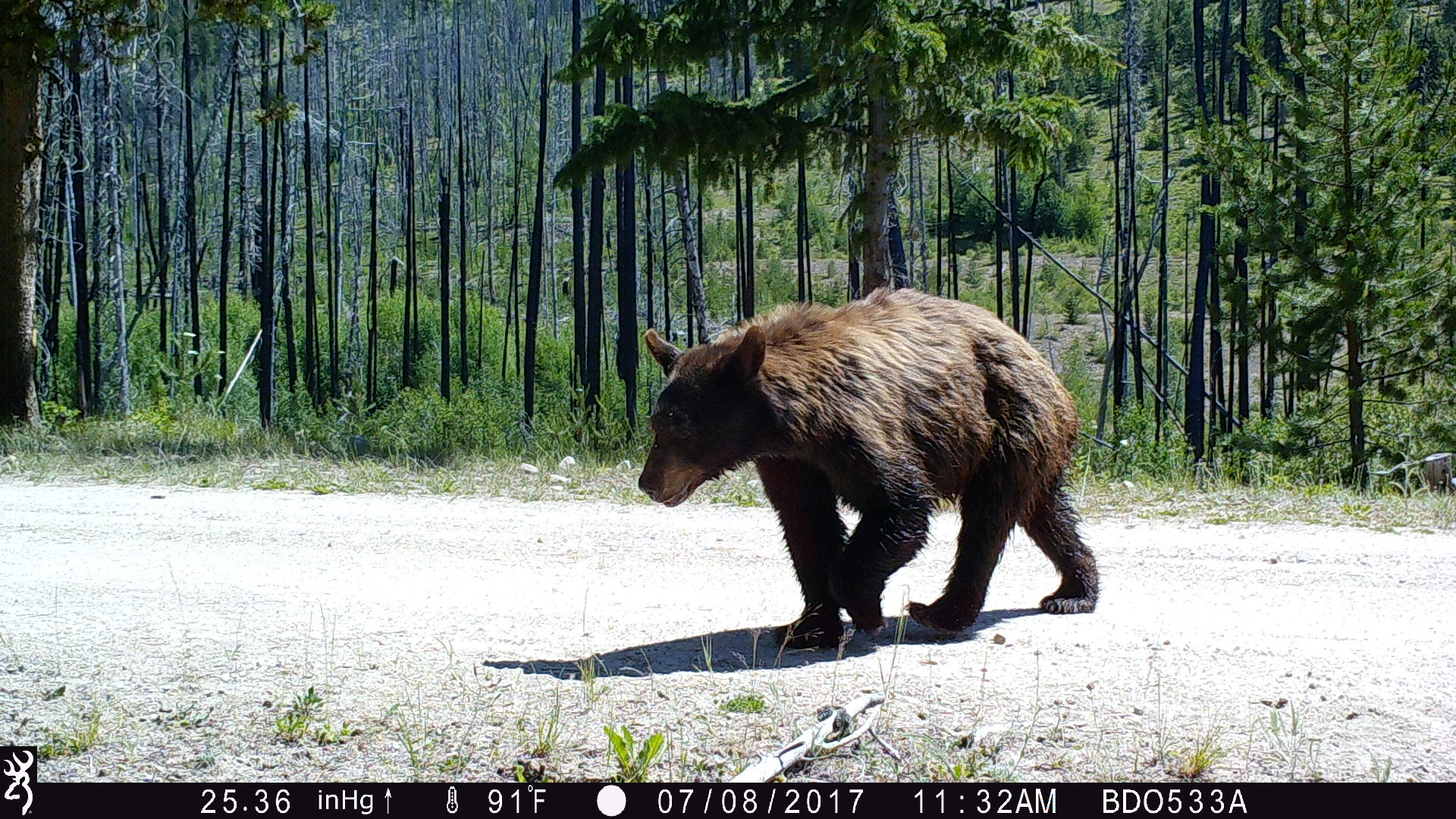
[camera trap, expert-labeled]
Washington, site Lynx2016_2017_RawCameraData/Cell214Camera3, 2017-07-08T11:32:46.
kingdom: Animalia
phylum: Chordata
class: Mammalia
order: Carnivora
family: Ursidae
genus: Ursus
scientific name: Ursus americanus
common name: american black bear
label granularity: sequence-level